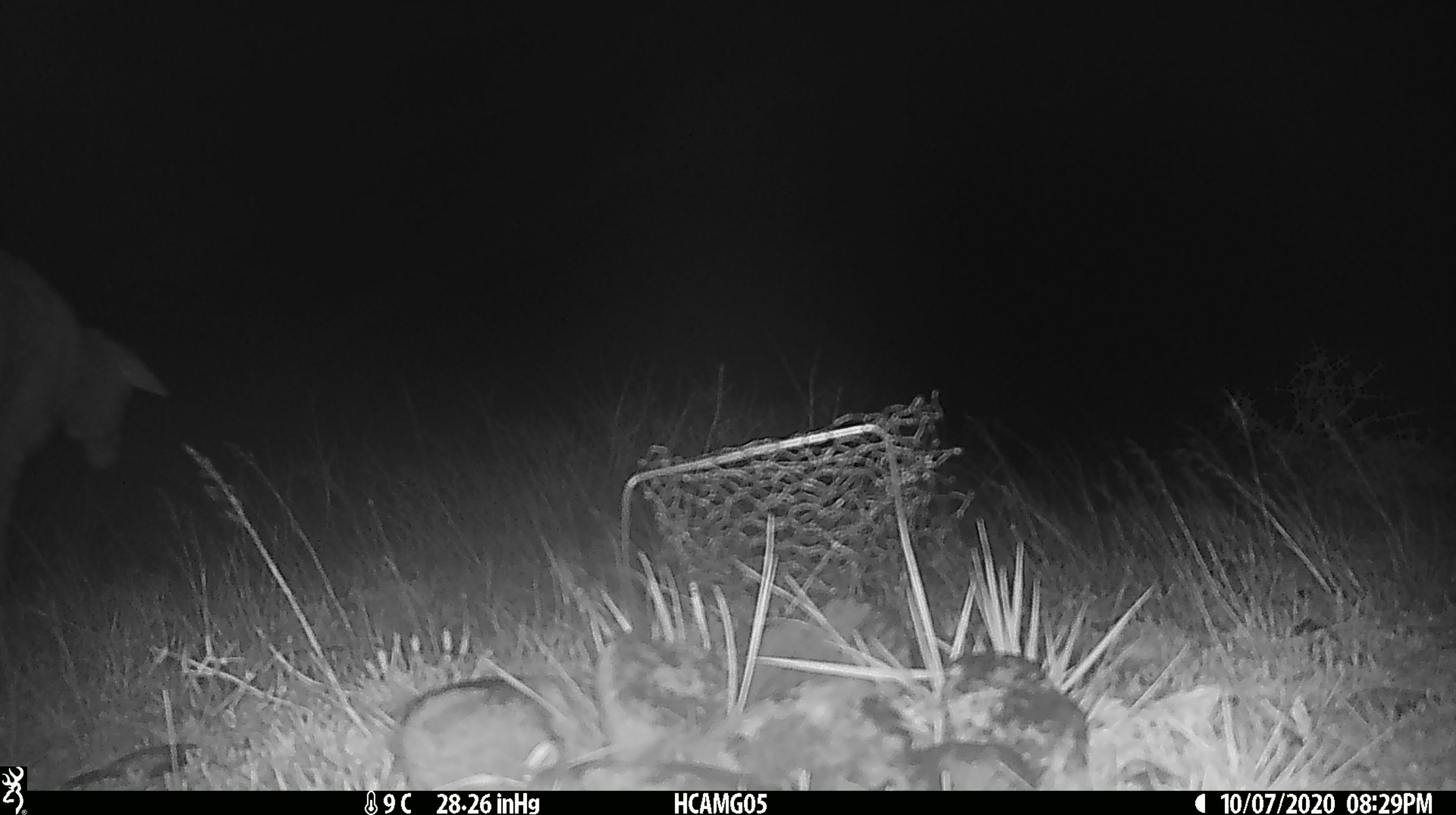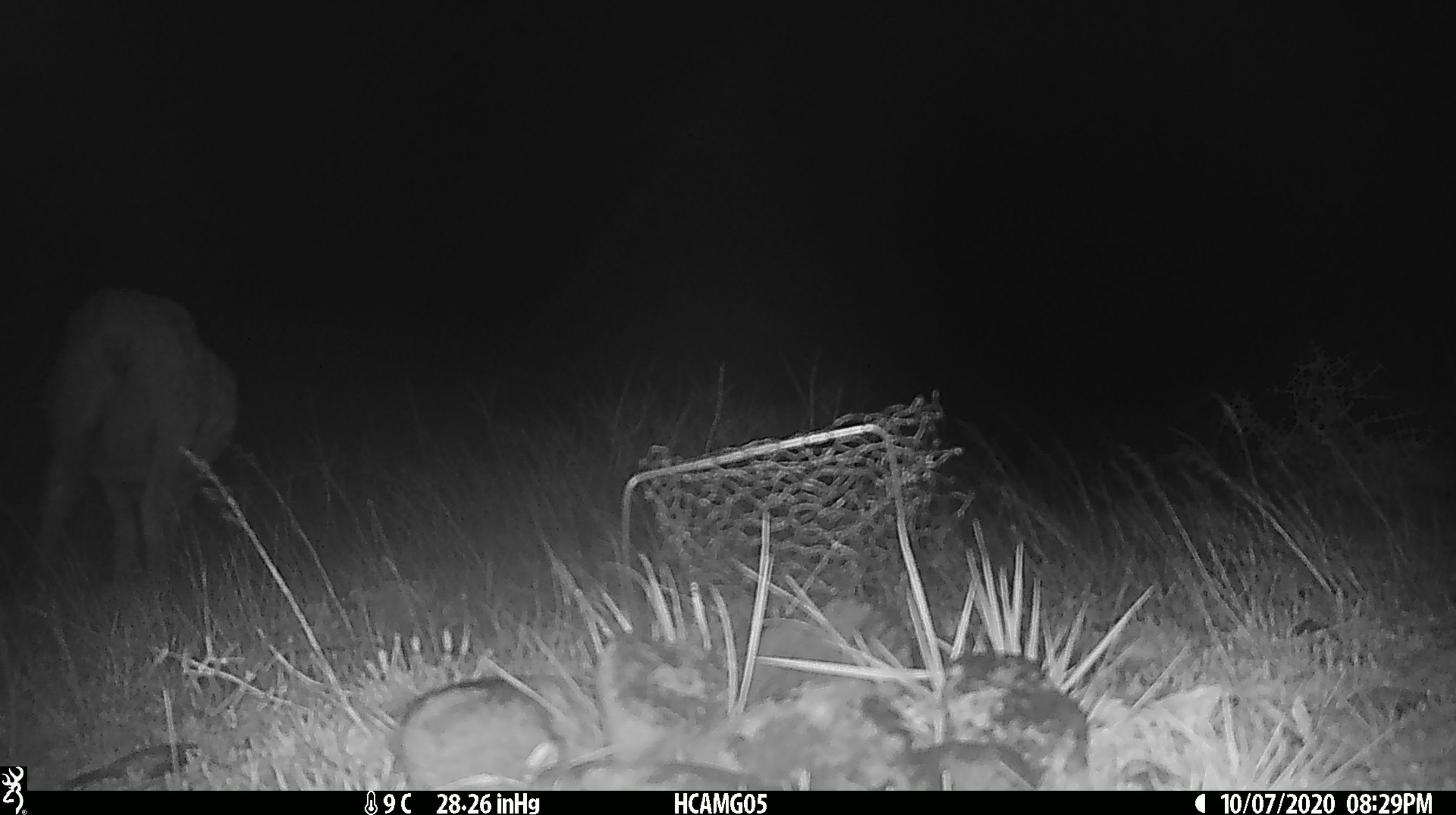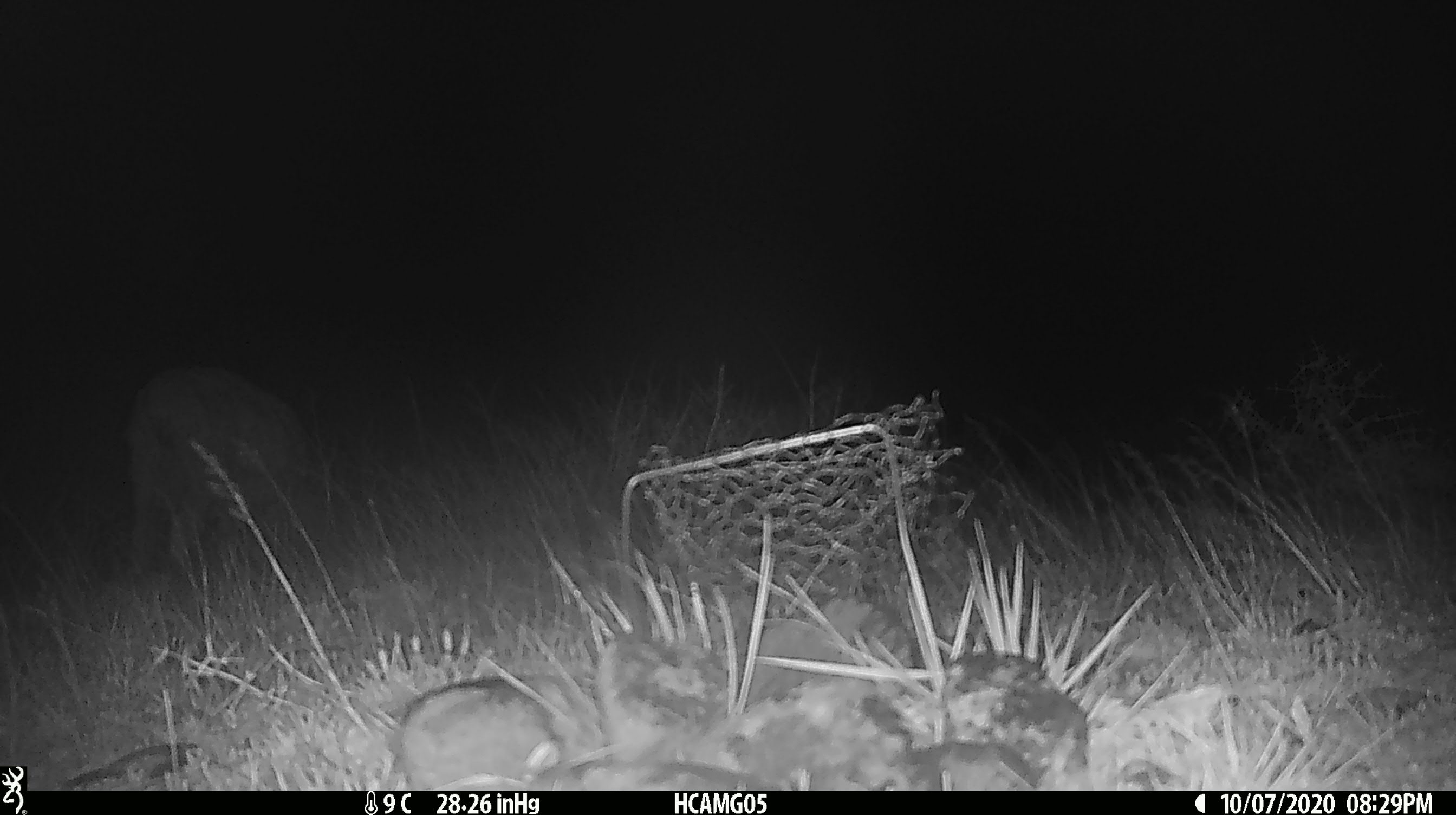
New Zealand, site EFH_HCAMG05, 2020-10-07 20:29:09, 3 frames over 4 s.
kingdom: Animalia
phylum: Chordata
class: Mammalia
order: Artiodactyla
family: Bovidae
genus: Ovis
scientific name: Ovis aries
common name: domestic sheep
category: sheep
Sheep (domestic sheep) (Ovis aries).